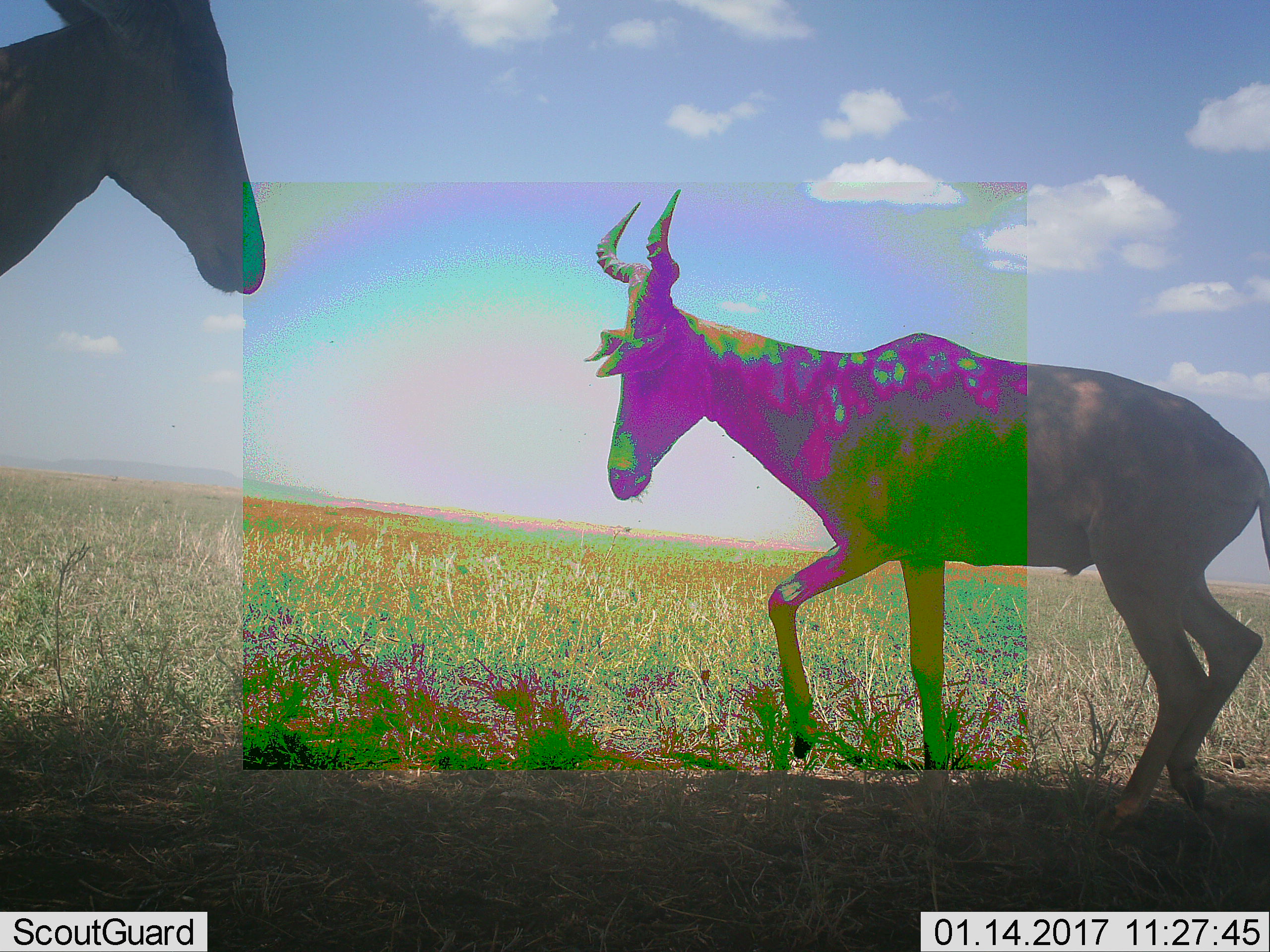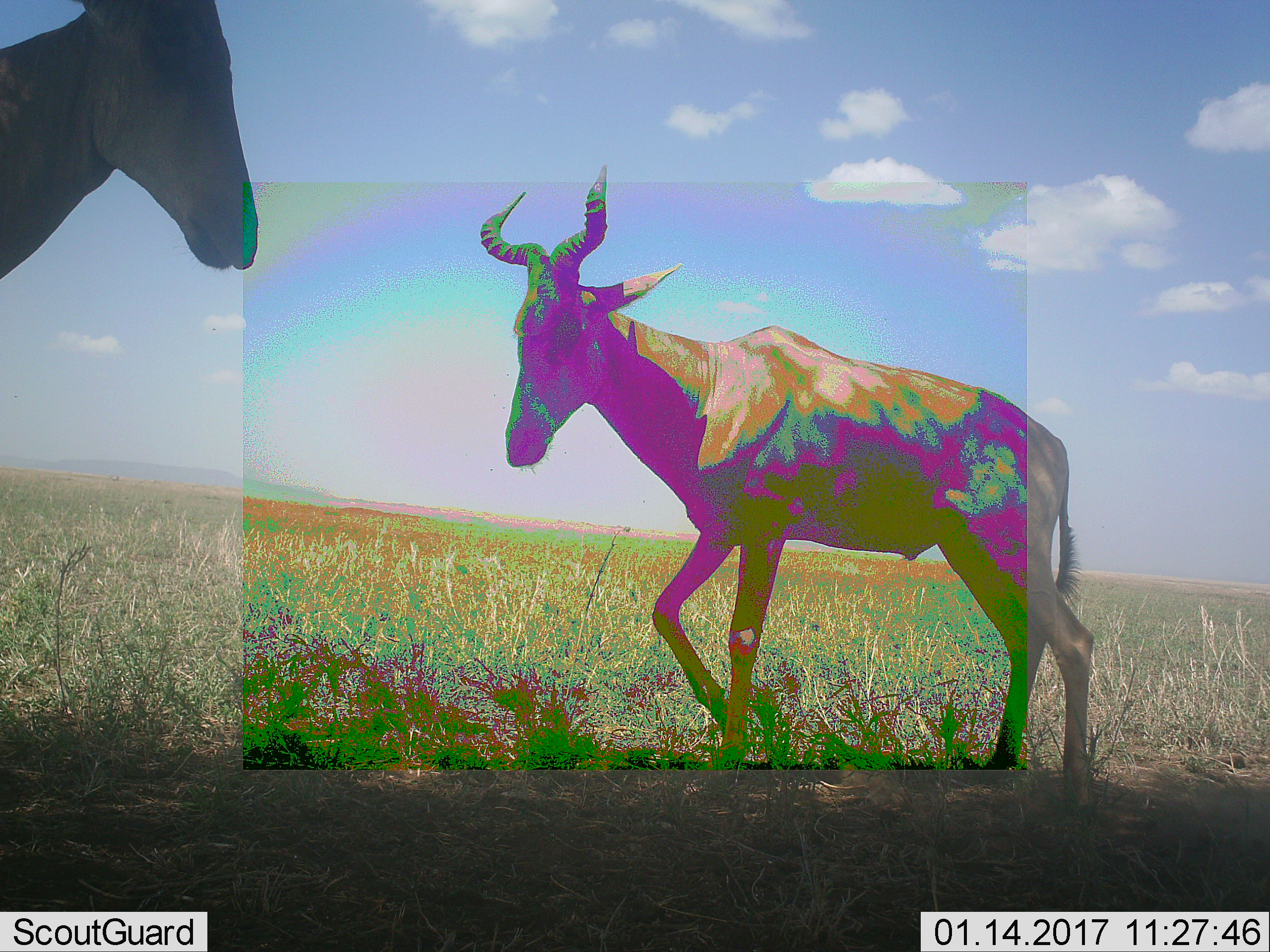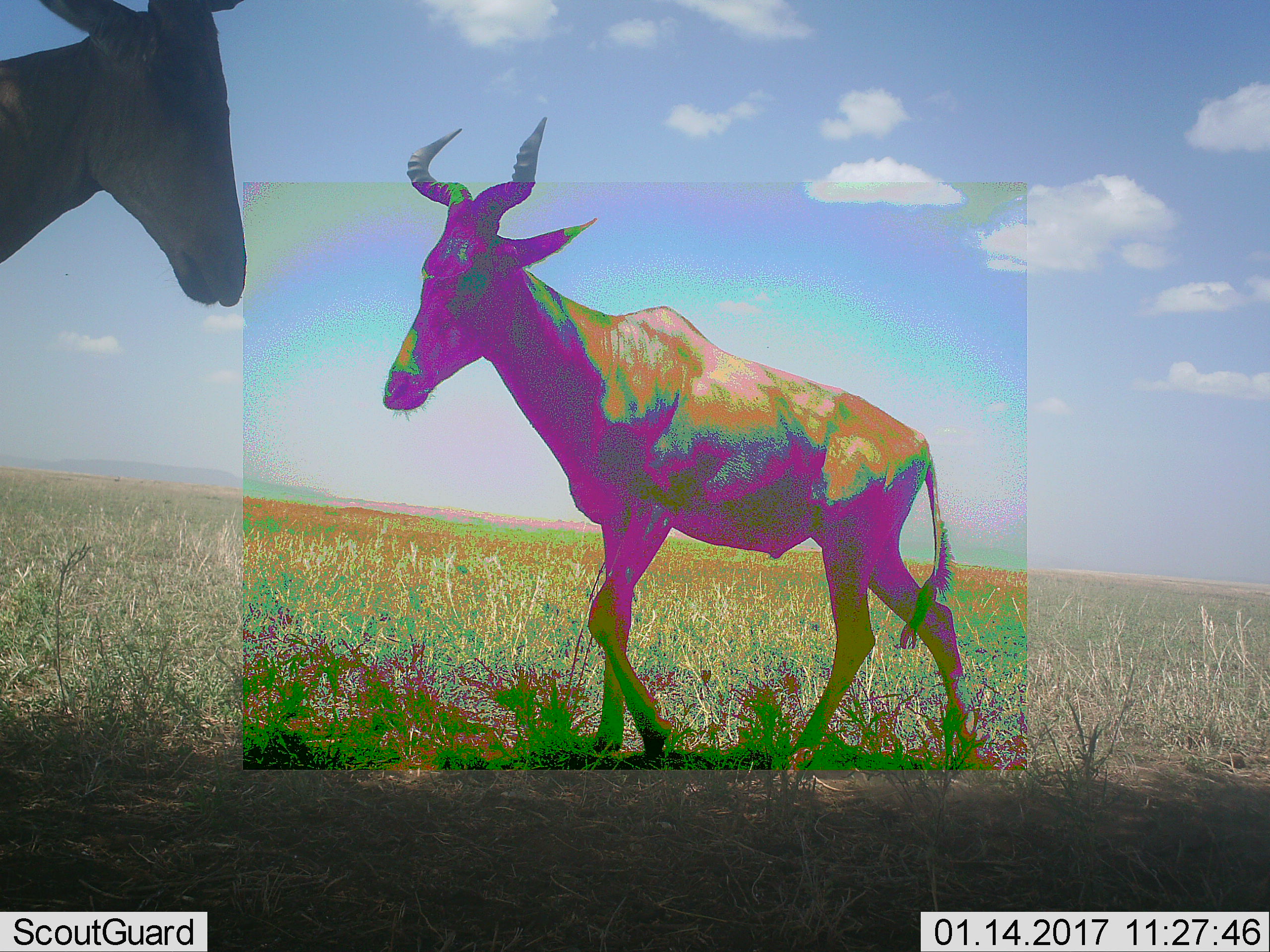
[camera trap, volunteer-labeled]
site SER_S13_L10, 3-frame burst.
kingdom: Animalia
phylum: Chordata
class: Mammalia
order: Artiodactyla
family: Bovidae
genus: Alcelaphus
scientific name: Alcelaphus buselaphus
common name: hartebeest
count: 2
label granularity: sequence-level